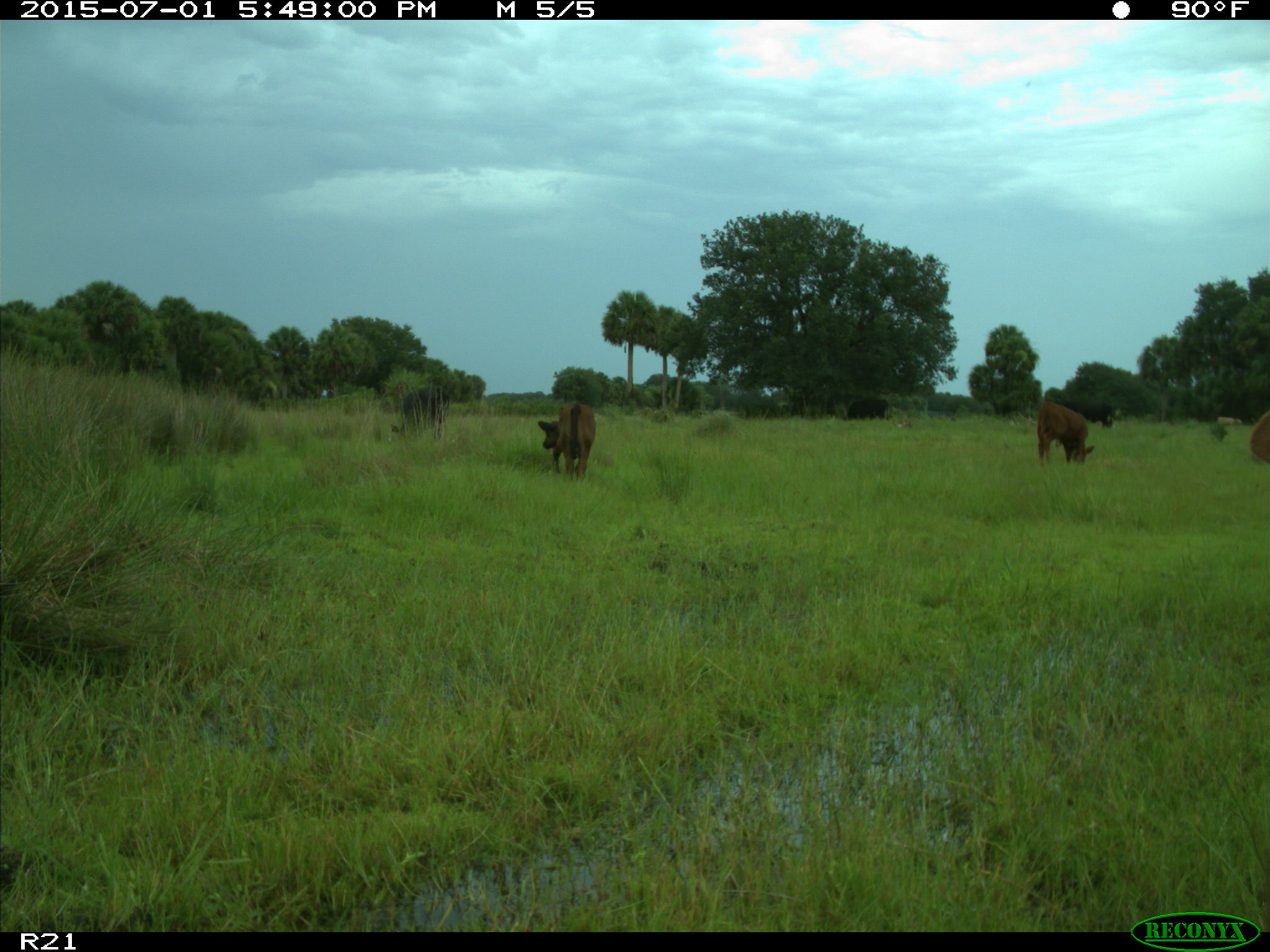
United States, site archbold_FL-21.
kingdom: Animalia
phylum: Chordata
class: Mammalia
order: Artiodactyla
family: Bovidae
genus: Bos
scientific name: Bos taurus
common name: domestic cow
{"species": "Bos taurus (domestic cow)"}